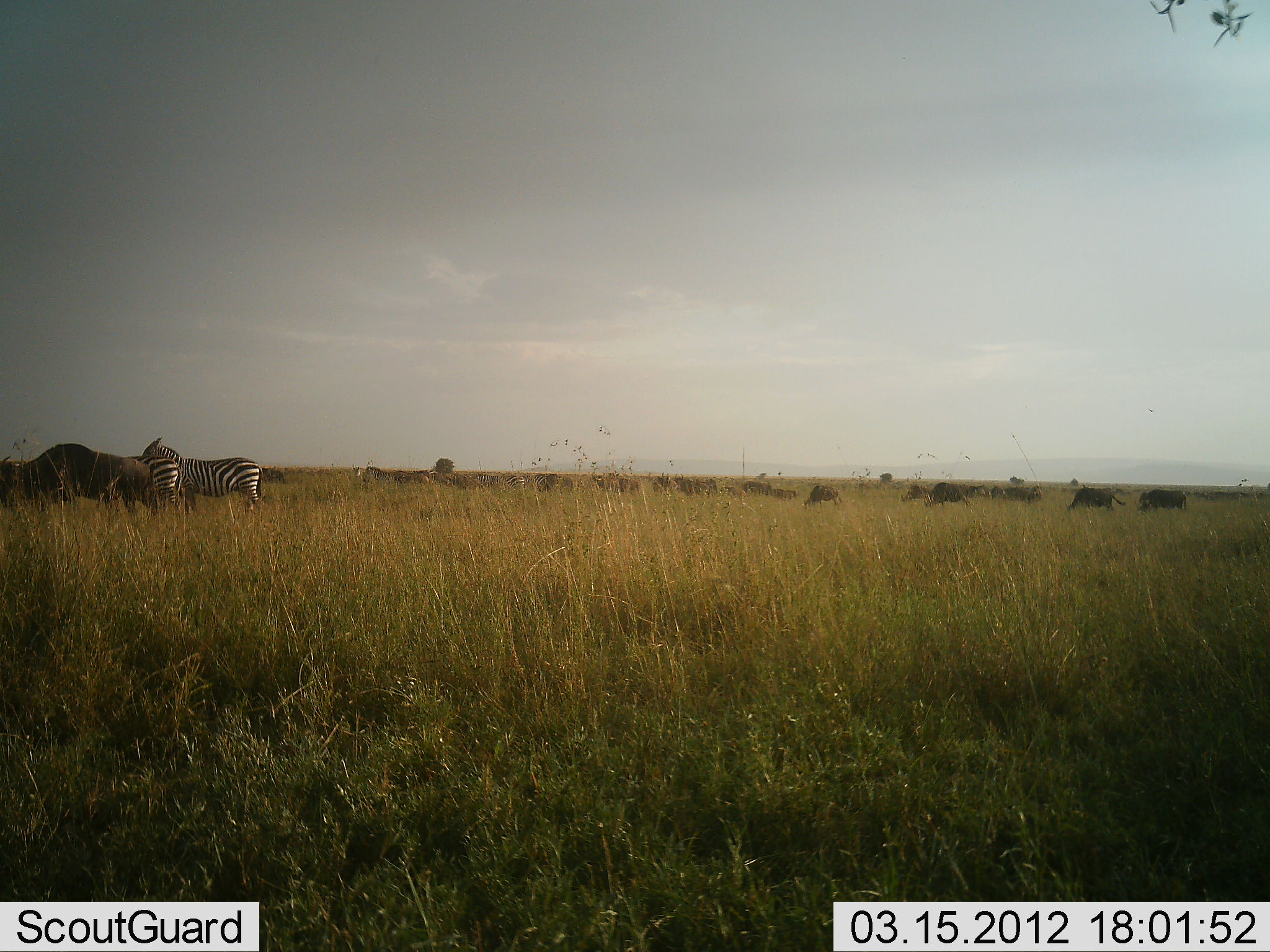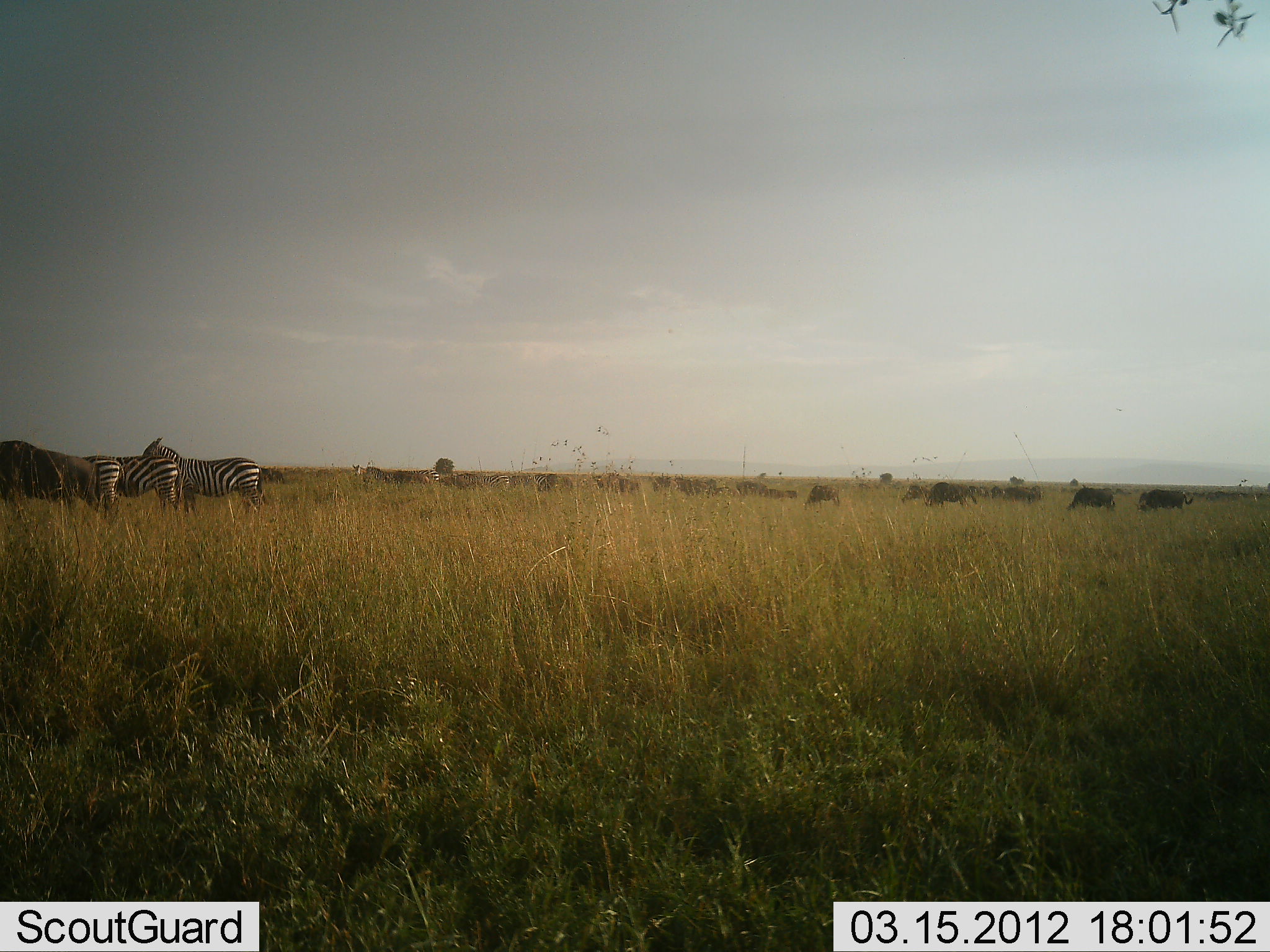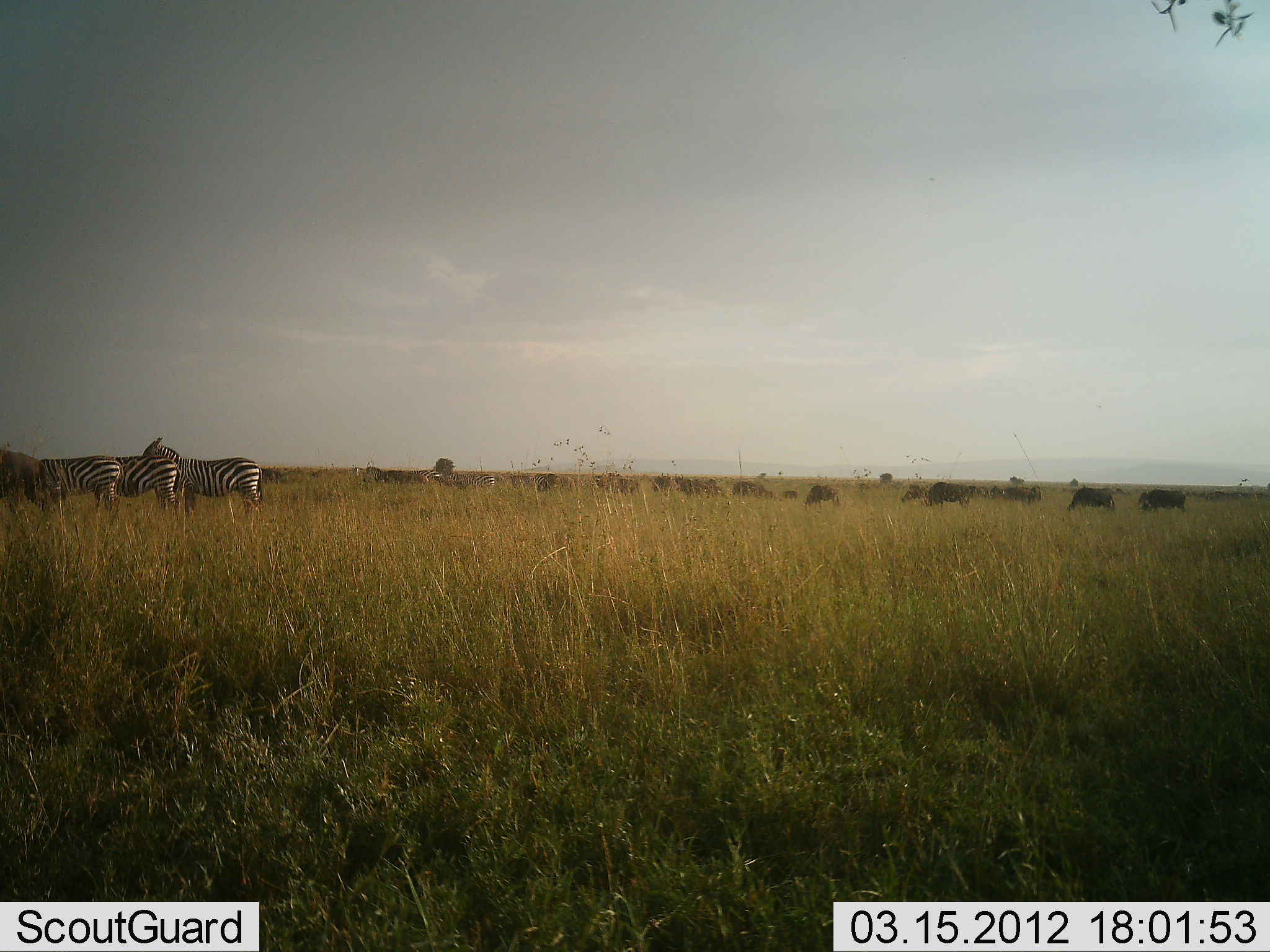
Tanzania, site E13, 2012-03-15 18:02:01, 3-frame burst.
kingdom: Animalia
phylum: Chordata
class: Mammalia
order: Artiodactyla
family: Bovidae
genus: Connochaetes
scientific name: Connochaetes taurinus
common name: blue wildebeest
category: wildebeest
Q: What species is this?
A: Wildebeest (blue wildebeest) (Connochaetes taurinus).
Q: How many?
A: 11-50.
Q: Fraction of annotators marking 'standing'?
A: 35%.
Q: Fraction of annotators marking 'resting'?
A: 6%.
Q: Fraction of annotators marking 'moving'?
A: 65%.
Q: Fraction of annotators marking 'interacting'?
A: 0%.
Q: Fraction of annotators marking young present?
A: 0%.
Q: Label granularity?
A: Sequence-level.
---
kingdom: Animalia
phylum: Chordata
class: Mammalia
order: Perissodactyla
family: Equidae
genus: Equus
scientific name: Equus quagga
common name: plains zebra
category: zebra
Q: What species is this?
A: Zebra (plains zebra) (Equus quagga).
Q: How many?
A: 3.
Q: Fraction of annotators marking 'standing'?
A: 91%.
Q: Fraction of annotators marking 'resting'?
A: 4%.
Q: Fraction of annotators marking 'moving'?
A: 17%.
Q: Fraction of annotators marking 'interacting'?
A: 4%.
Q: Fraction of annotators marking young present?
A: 0%.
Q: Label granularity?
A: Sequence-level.